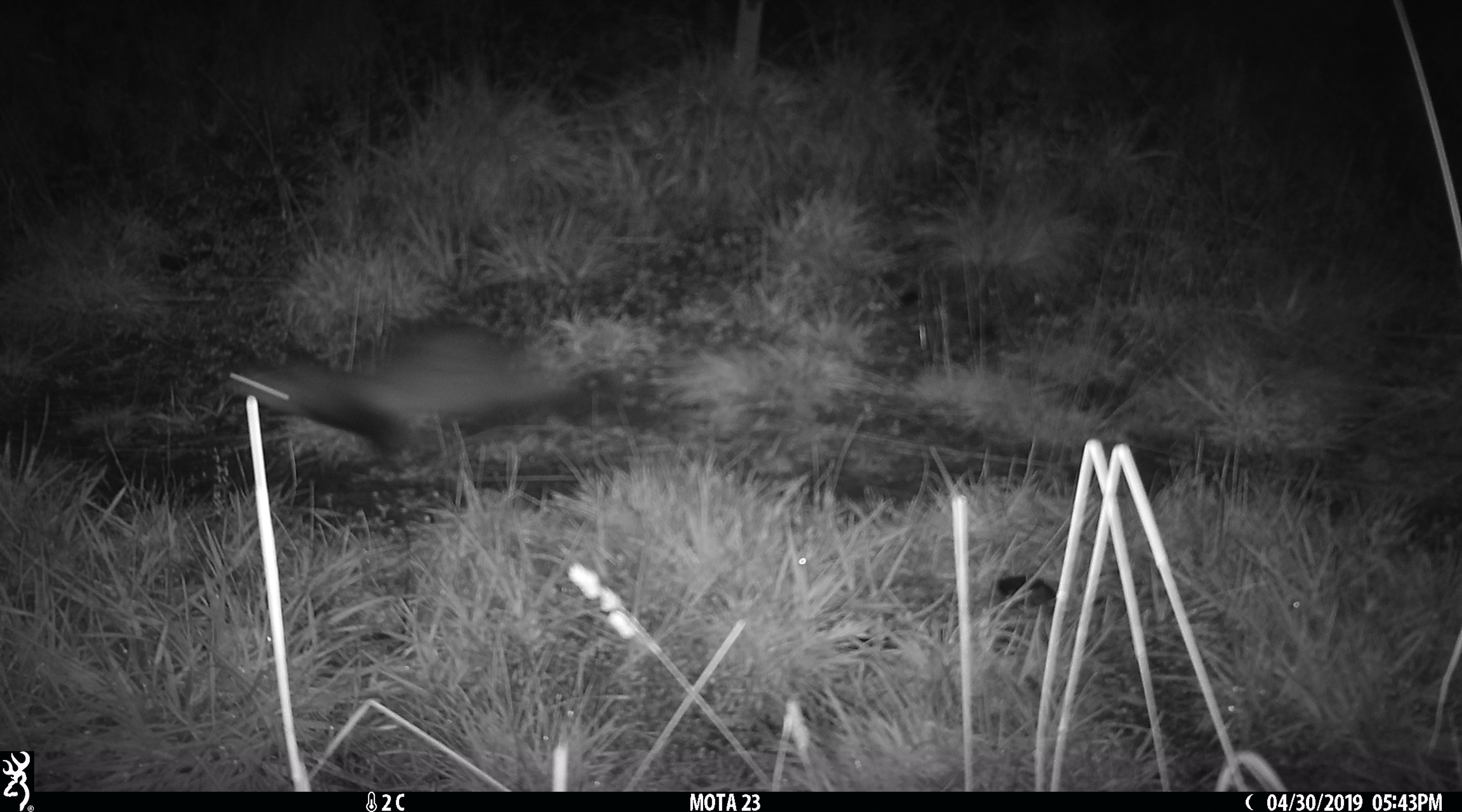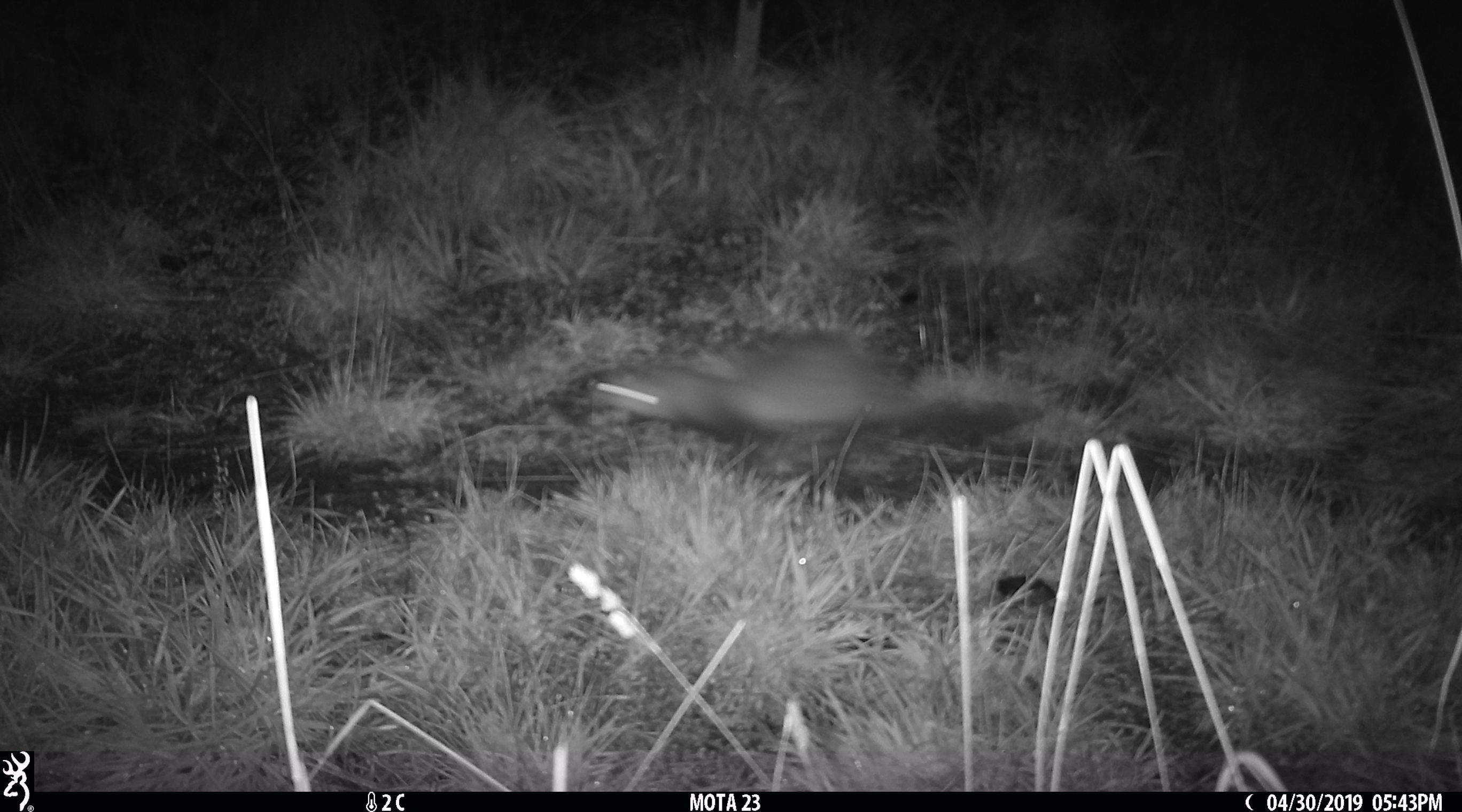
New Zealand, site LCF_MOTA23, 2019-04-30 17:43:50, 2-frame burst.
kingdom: Animalia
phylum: Chordata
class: Mammalia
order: Carnivora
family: Mustelidae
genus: Mustela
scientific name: Mustela furo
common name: ferret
Ferret (Mustela furo).